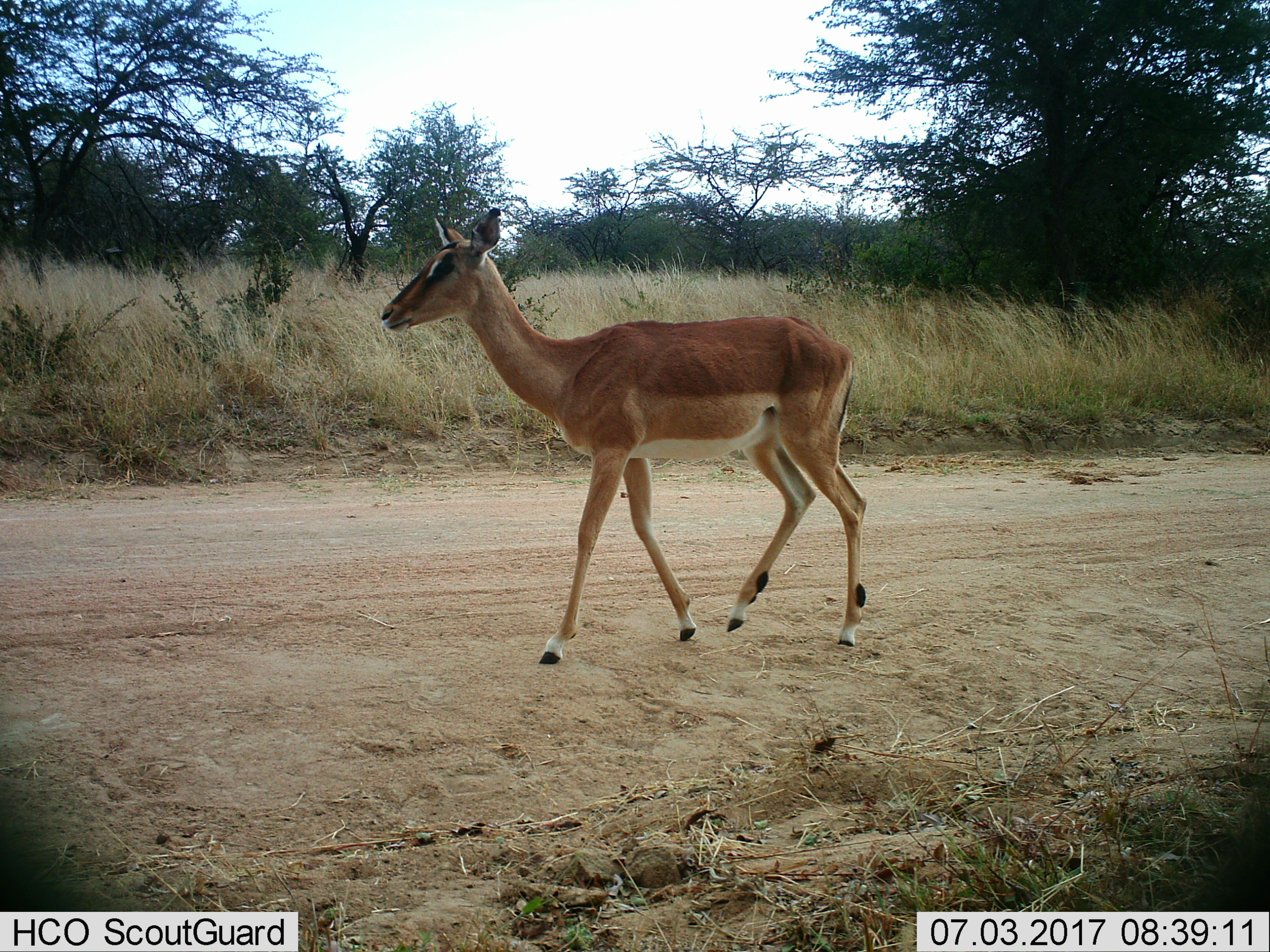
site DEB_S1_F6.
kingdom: Animalia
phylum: Chordata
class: Mammalia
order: Artiodactyla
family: Bovidae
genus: Aepyceros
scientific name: Aepyceros melampus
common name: impala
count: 1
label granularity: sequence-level